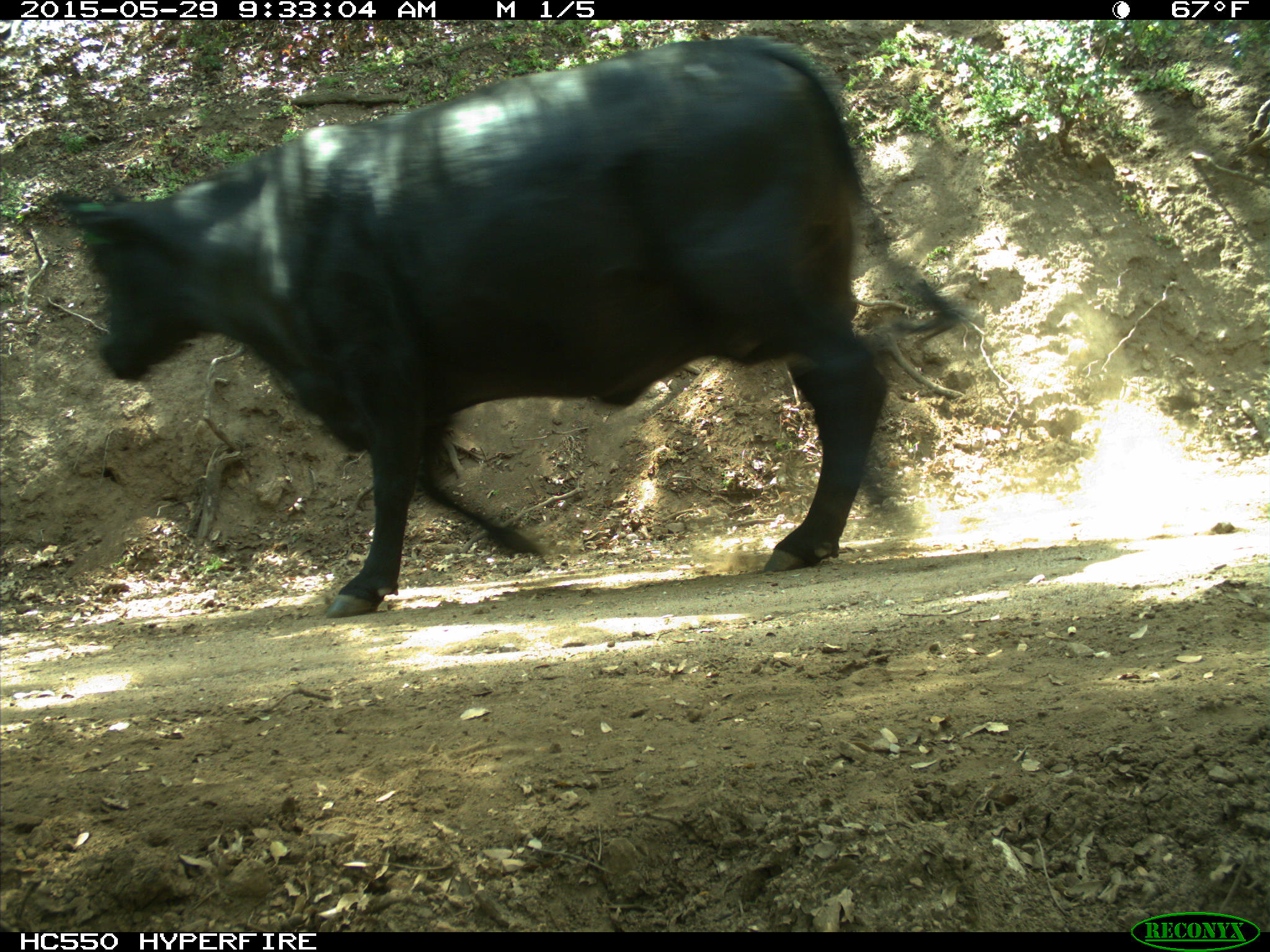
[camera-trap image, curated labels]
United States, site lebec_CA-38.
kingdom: Animalia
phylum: Chordata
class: Mammalia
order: Artiodactyla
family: Bovidae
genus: Bos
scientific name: Bos taurus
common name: domestic cow